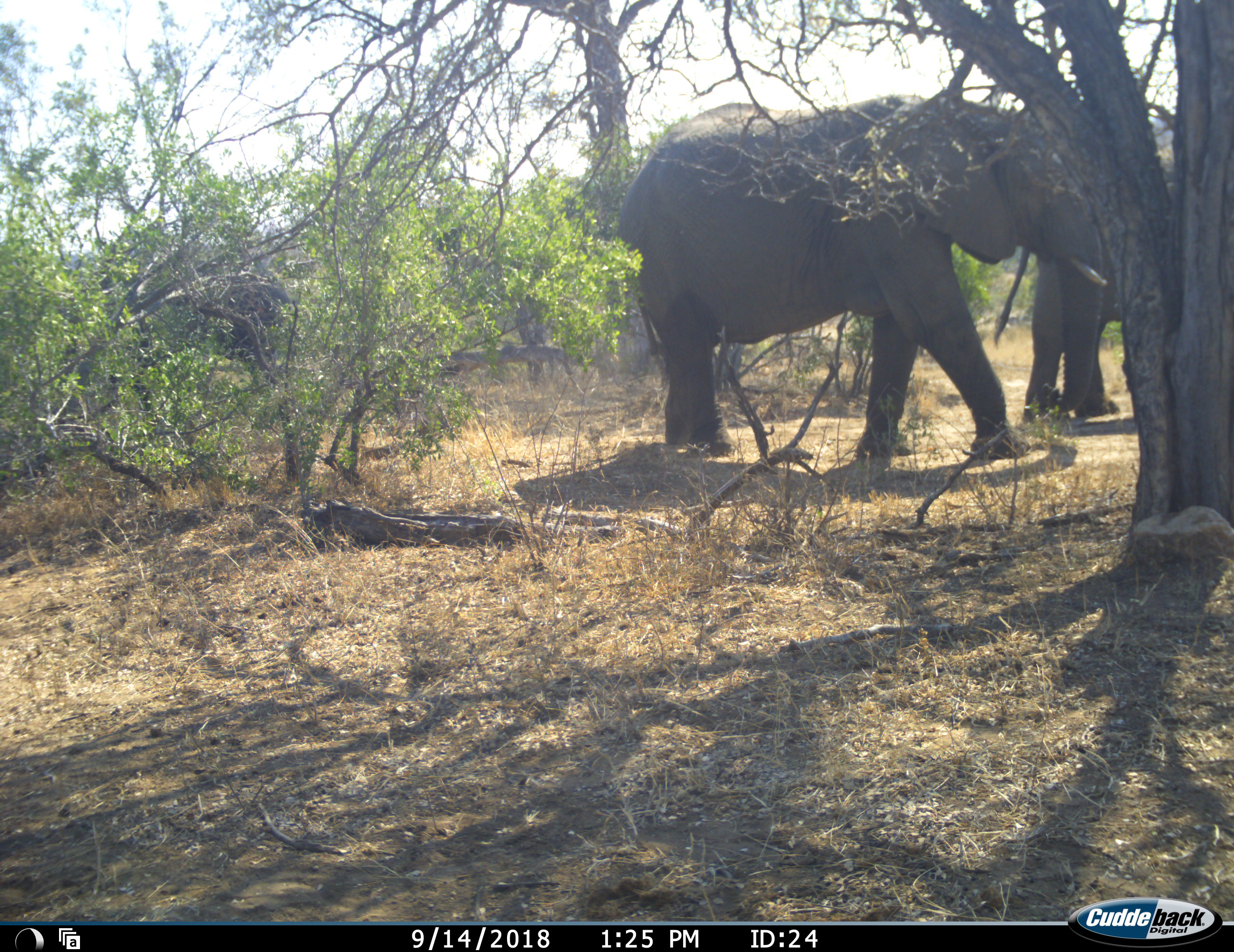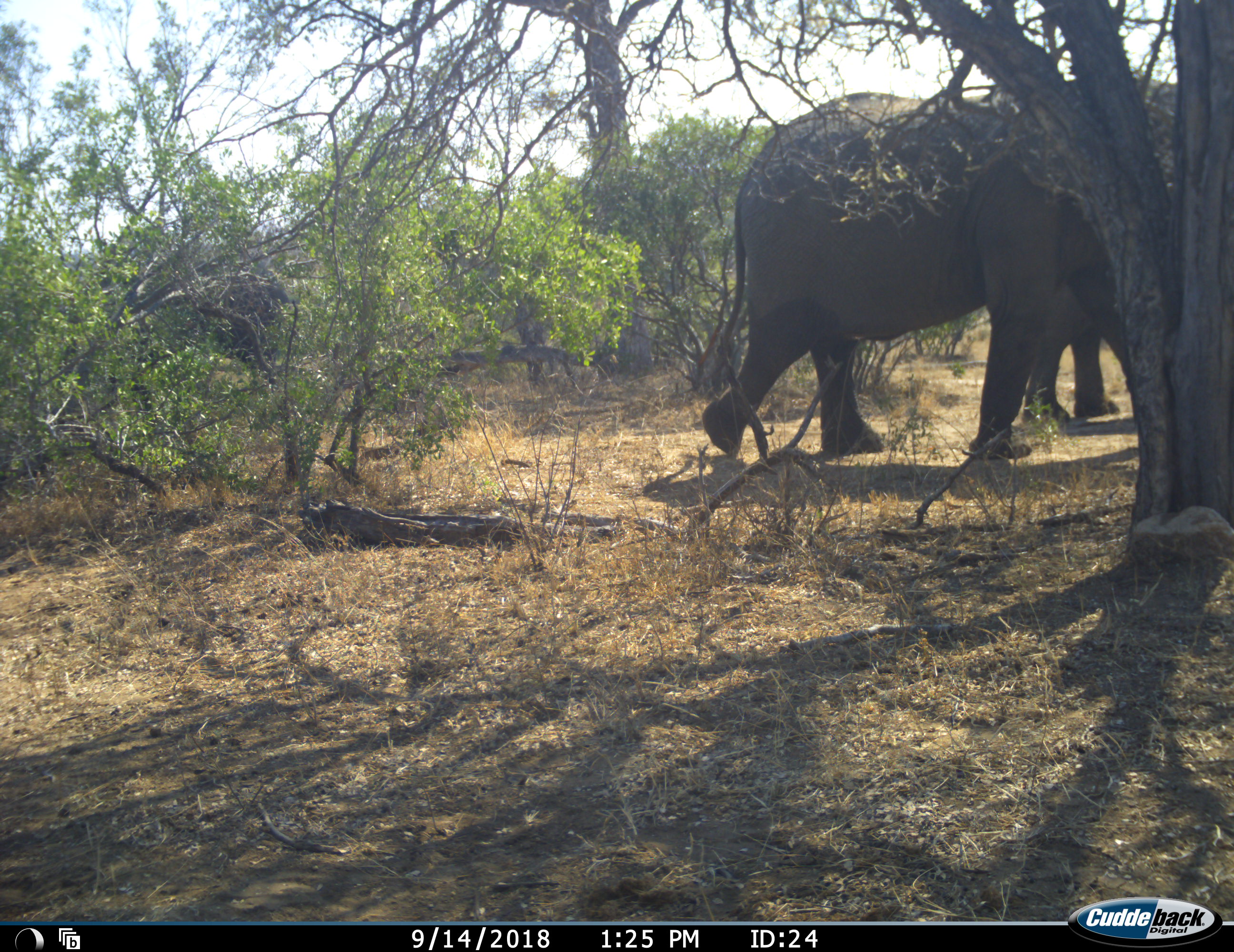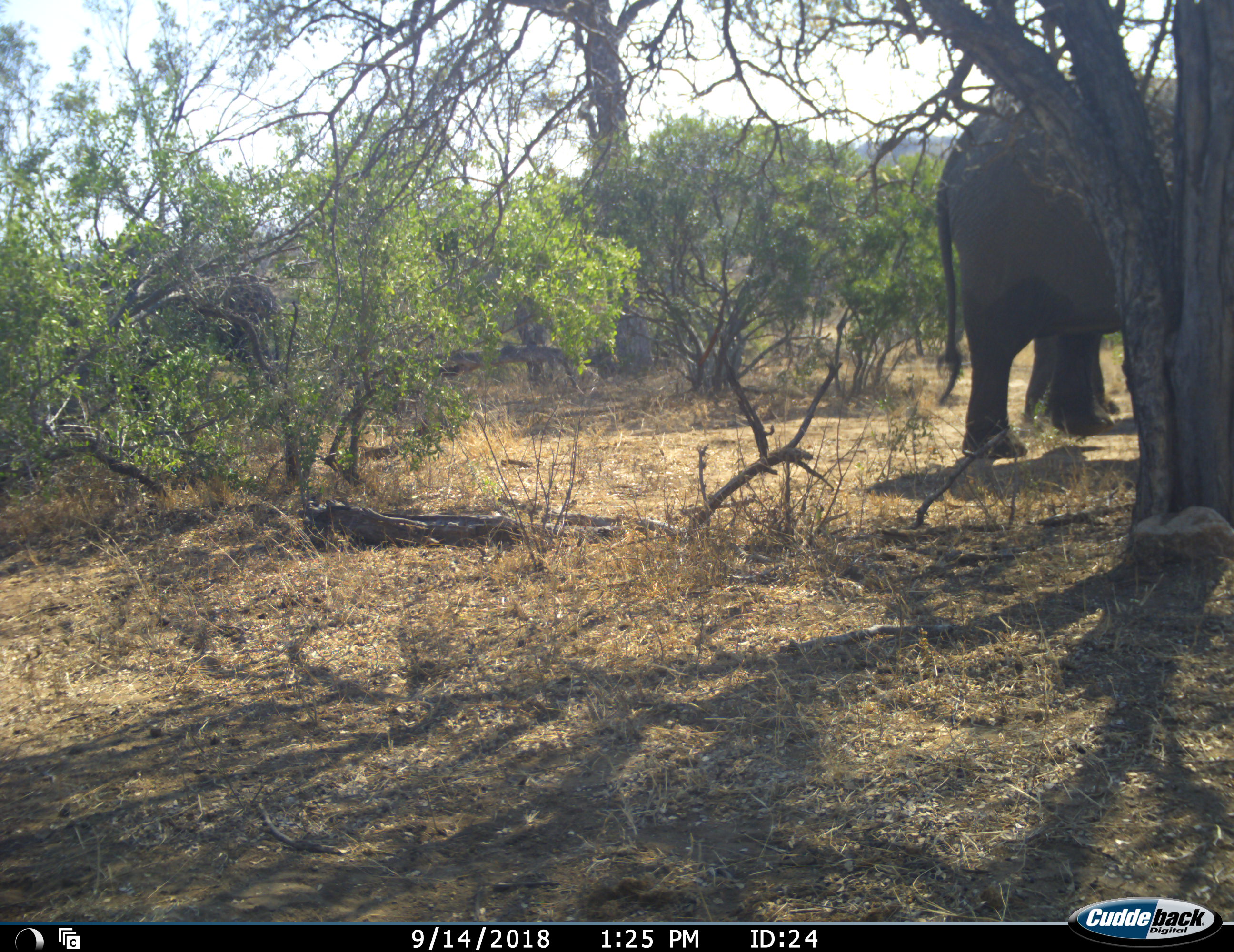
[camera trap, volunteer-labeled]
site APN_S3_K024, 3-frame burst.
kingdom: Animalia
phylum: Chordata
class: Mammalia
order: Proboscidea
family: Elephantidae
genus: Loxodonta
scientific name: Loxodonta africana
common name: african bush elephant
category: elephant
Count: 2.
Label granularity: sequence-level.